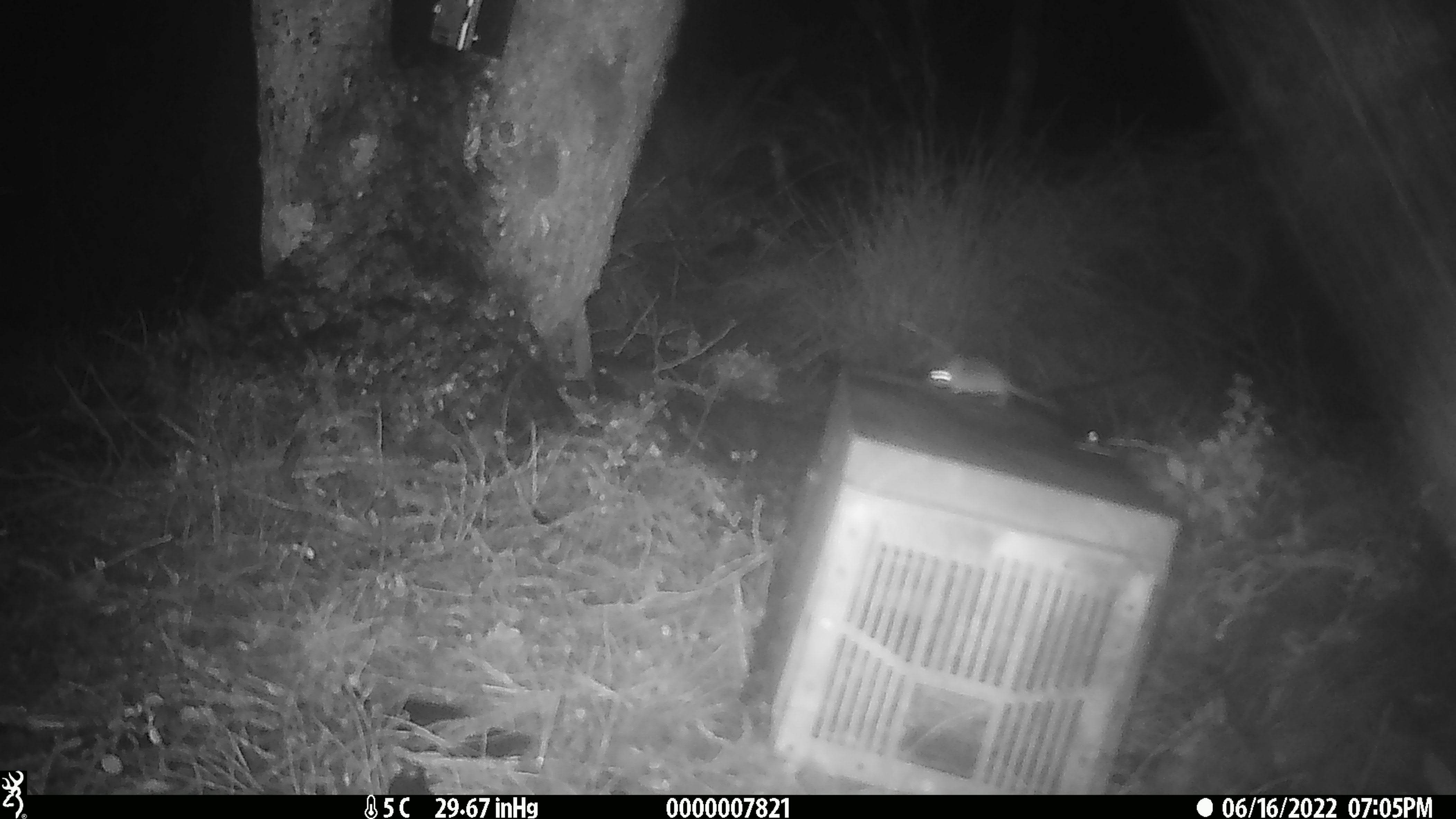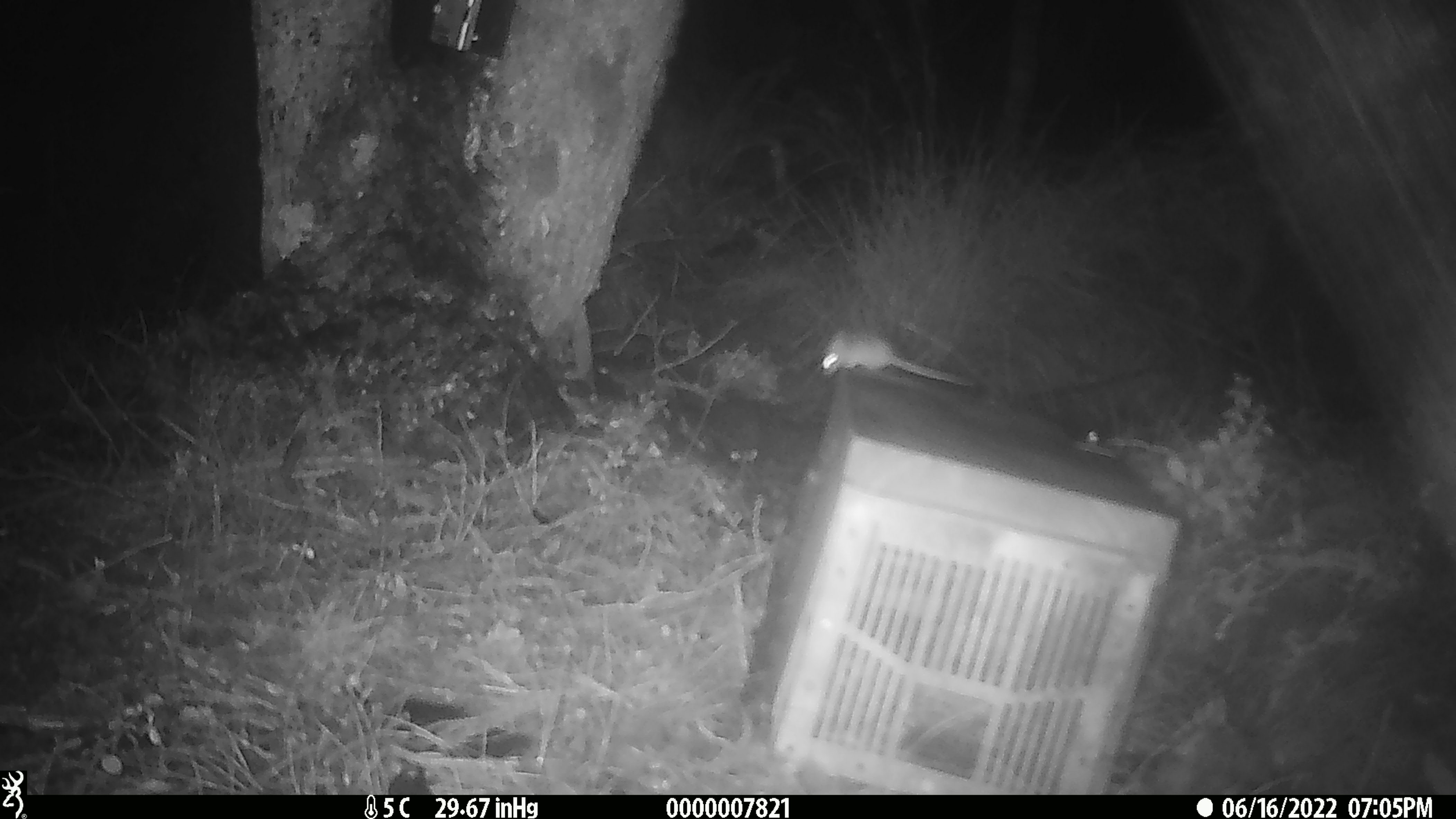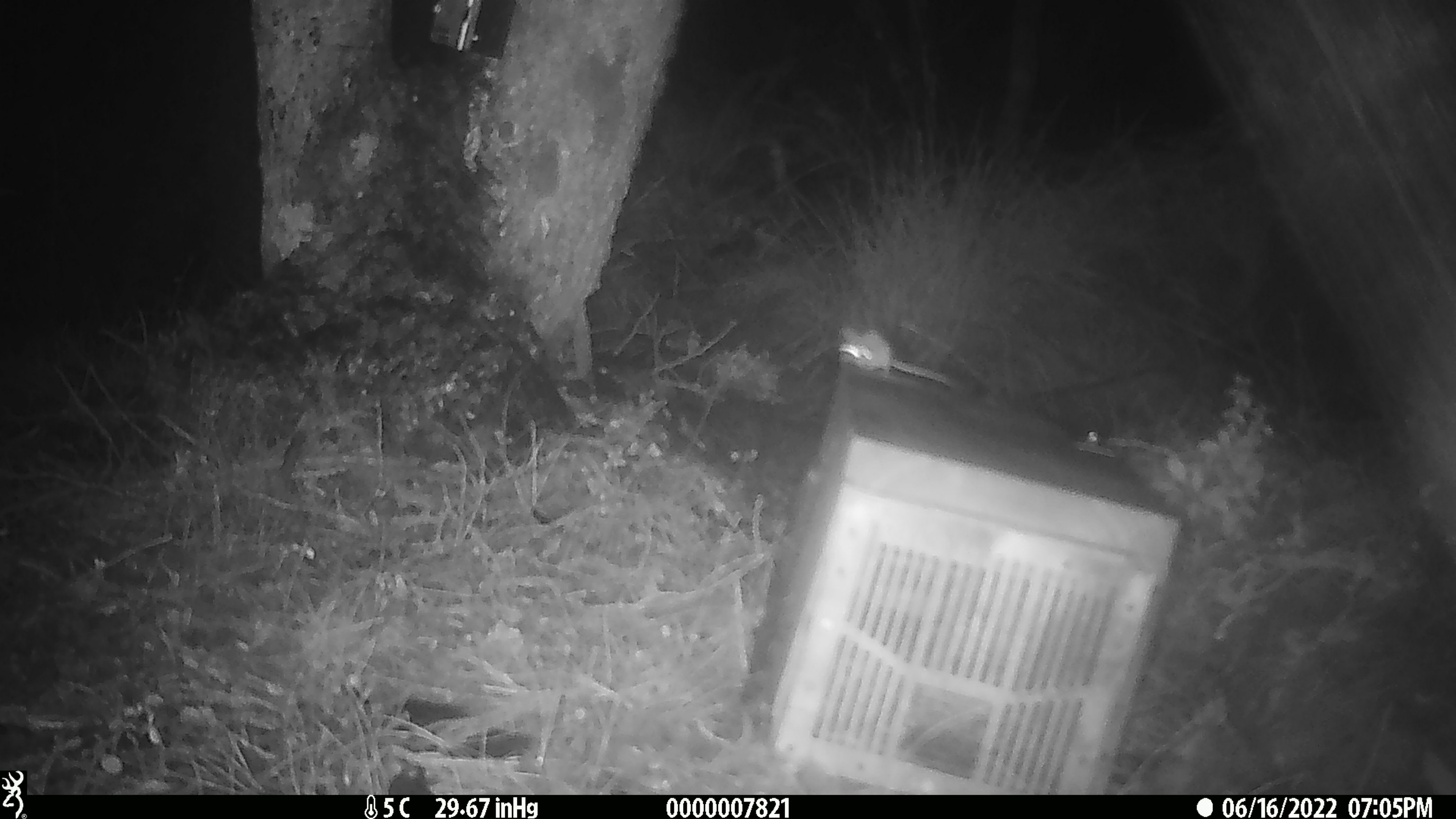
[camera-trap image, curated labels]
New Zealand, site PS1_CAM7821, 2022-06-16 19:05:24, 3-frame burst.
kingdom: Animalia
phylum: Chordata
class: Mammalia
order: Rodentia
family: Muridae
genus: Mus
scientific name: Mus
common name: mouse